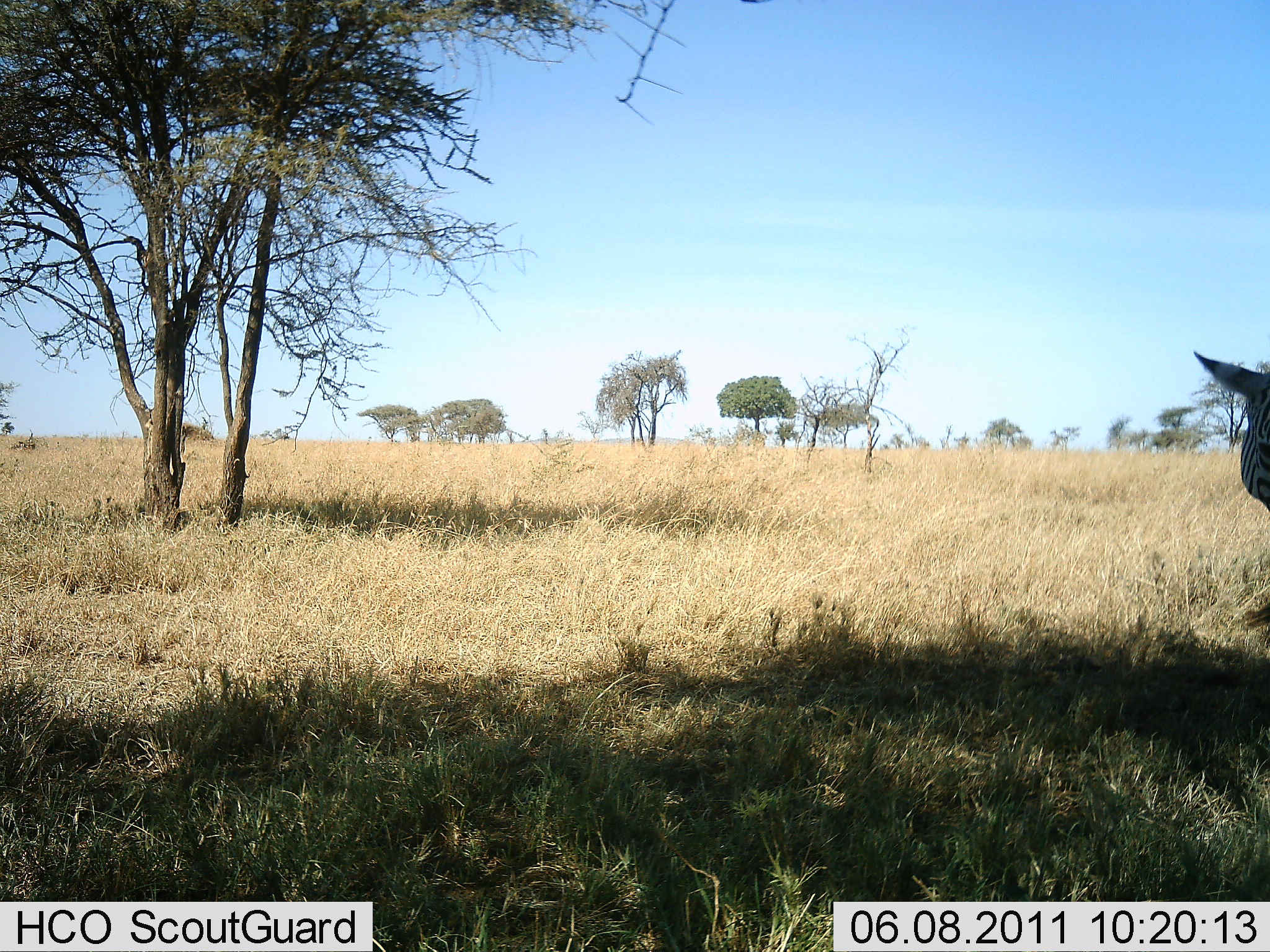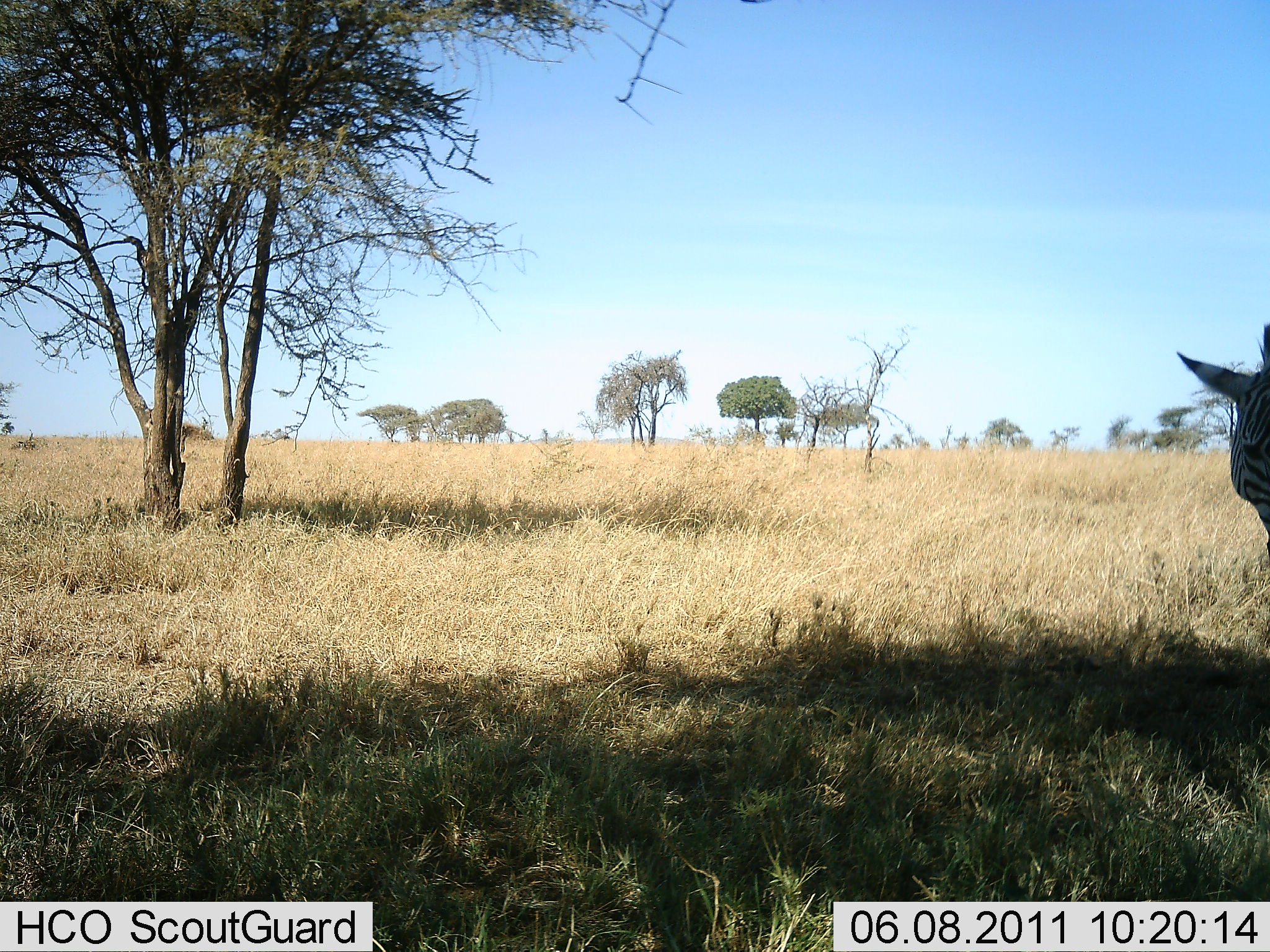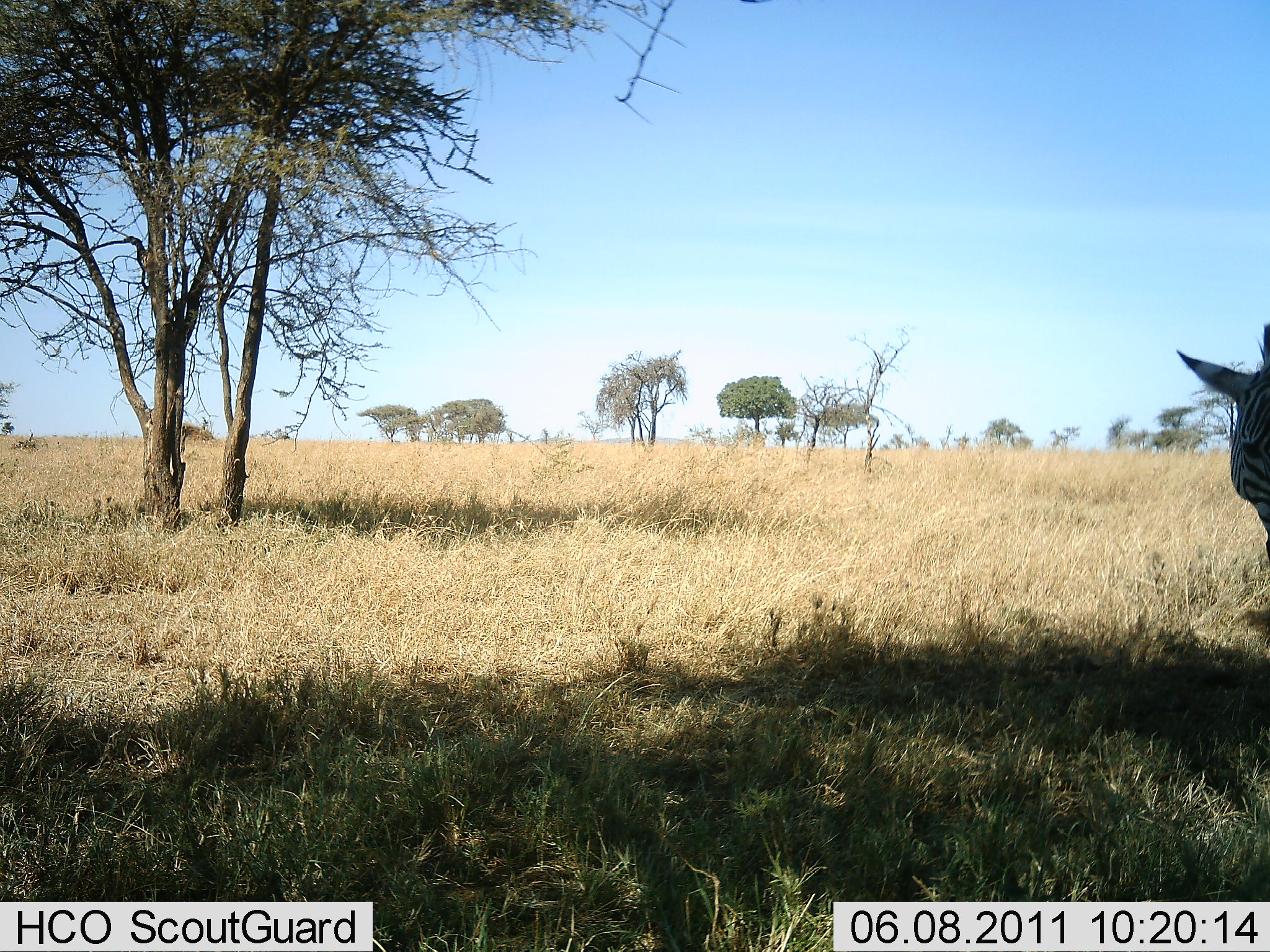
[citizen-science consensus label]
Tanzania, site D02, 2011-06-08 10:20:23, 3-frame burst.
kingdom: Animalia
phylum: Chordata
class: Mammalia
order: Perissodactyla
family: Equidae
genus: Equus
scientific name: Equus quagga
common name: plains zebra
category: zebra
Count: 1.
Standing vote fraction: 92%.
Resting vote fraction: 8%.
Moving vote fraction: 0%.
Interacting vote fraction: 0%.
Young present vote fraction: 0%.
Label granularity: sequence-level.